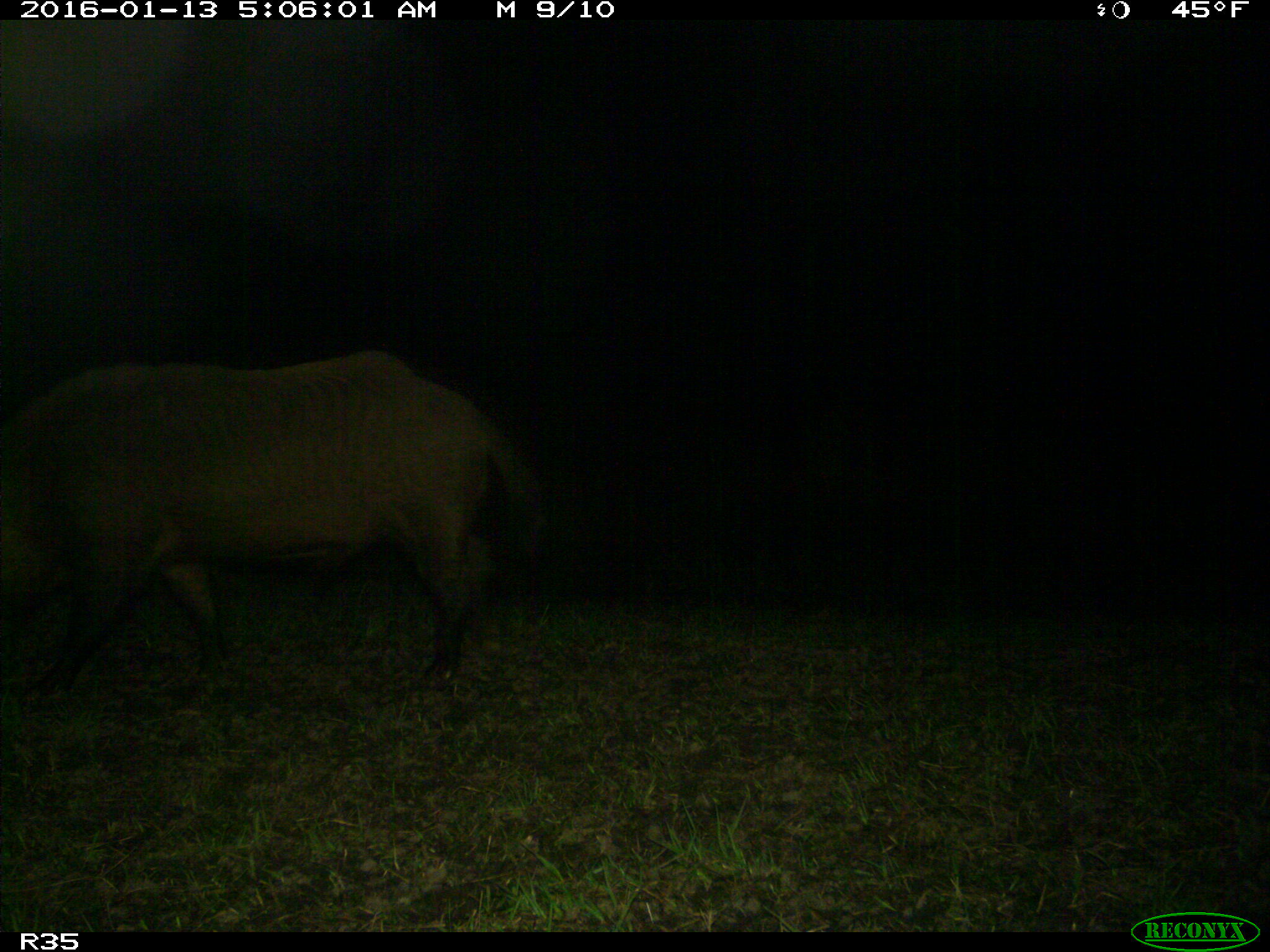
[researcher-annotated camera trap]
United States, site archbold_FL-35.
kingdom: Animalia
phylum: Chordata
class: Mammalia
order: Artiodactyla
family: Suidae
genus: Sus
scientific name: Sus scrofa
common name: wild boar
Sus scrofa (wild boar).